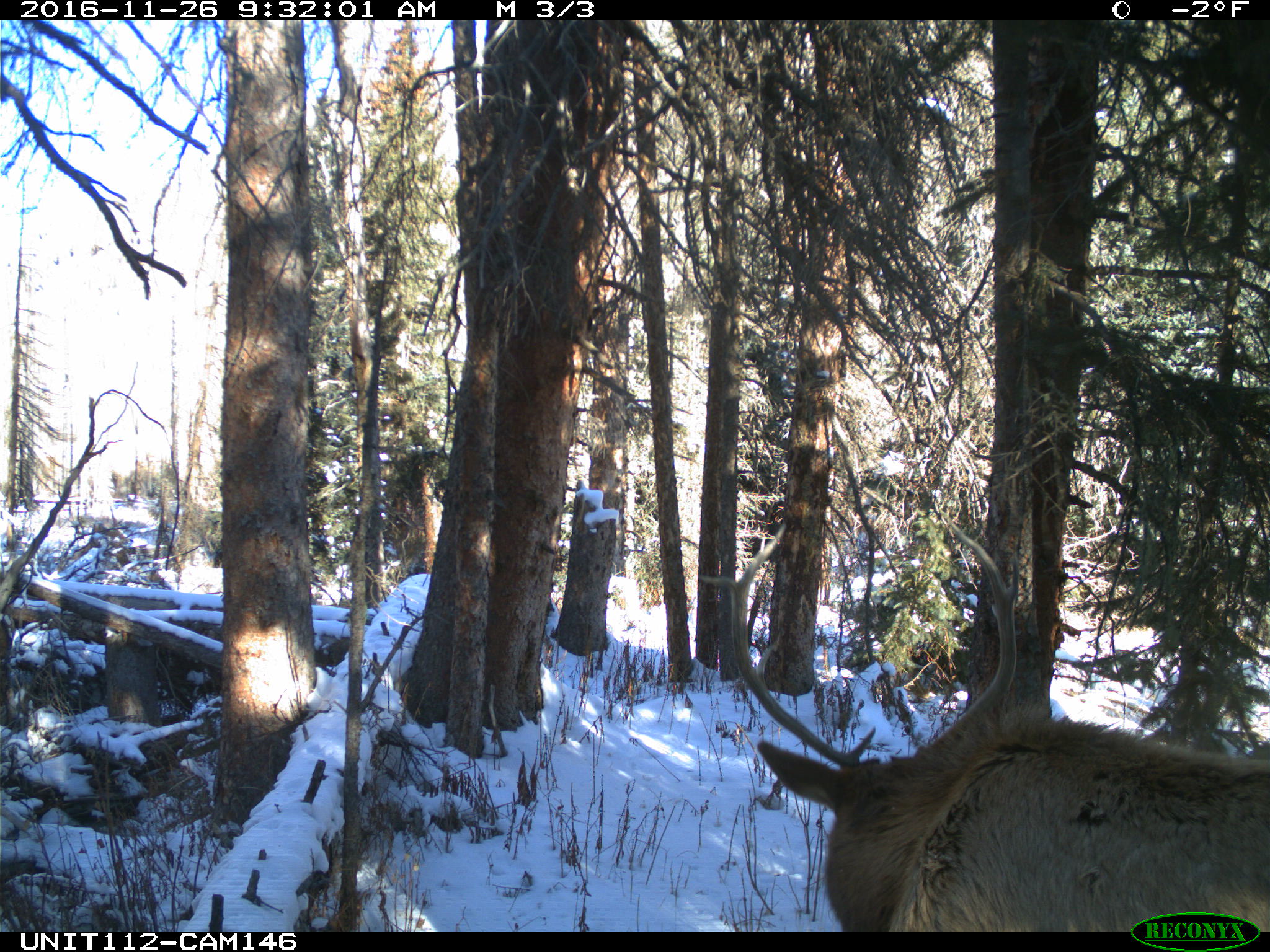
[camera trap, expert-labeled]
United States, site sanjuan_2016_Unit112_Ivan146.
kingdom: Animalia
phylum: Chordata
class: Mammalia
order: Artiodactyla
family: Cervidae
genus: Cervus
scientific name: Cervus elaphus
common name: red deer